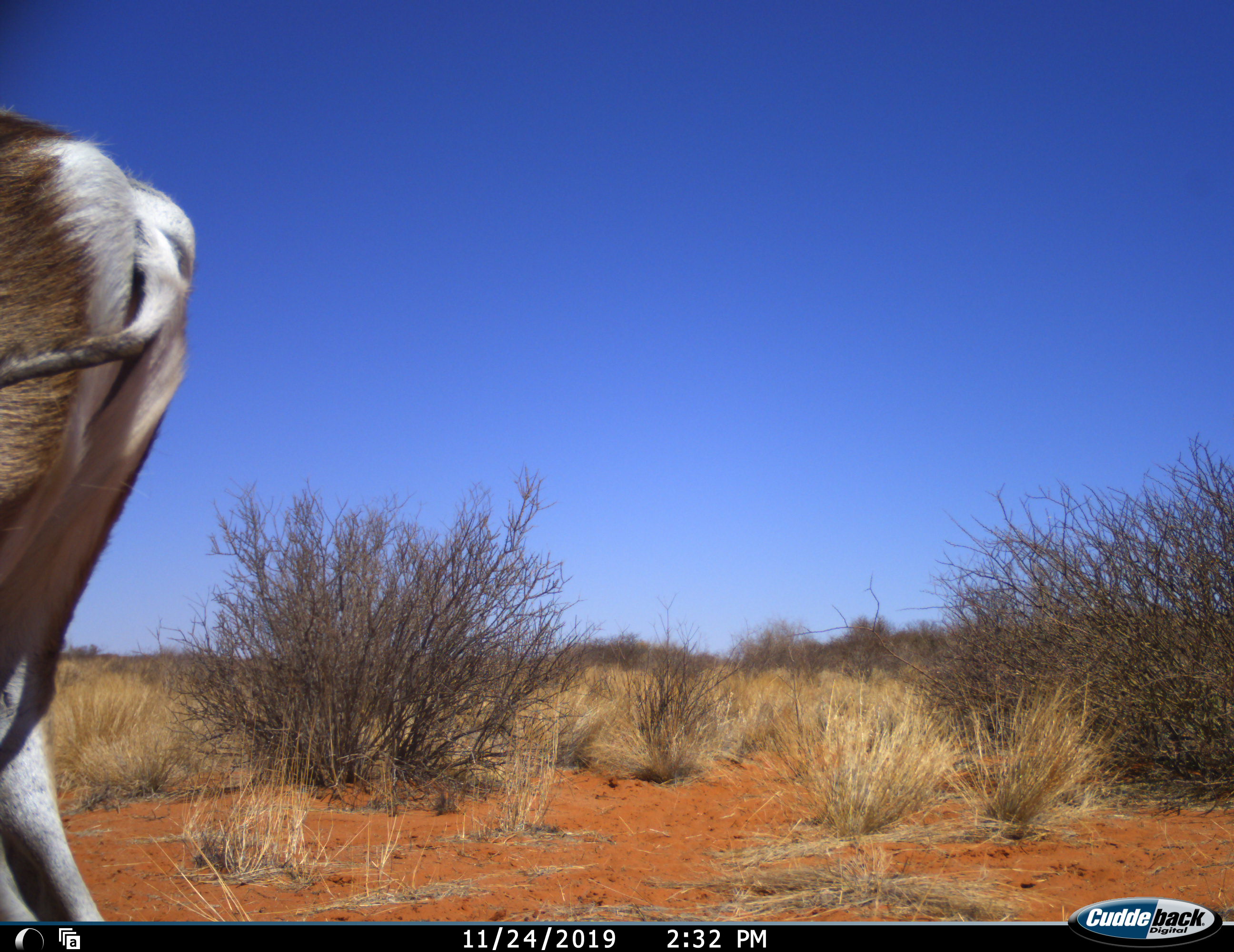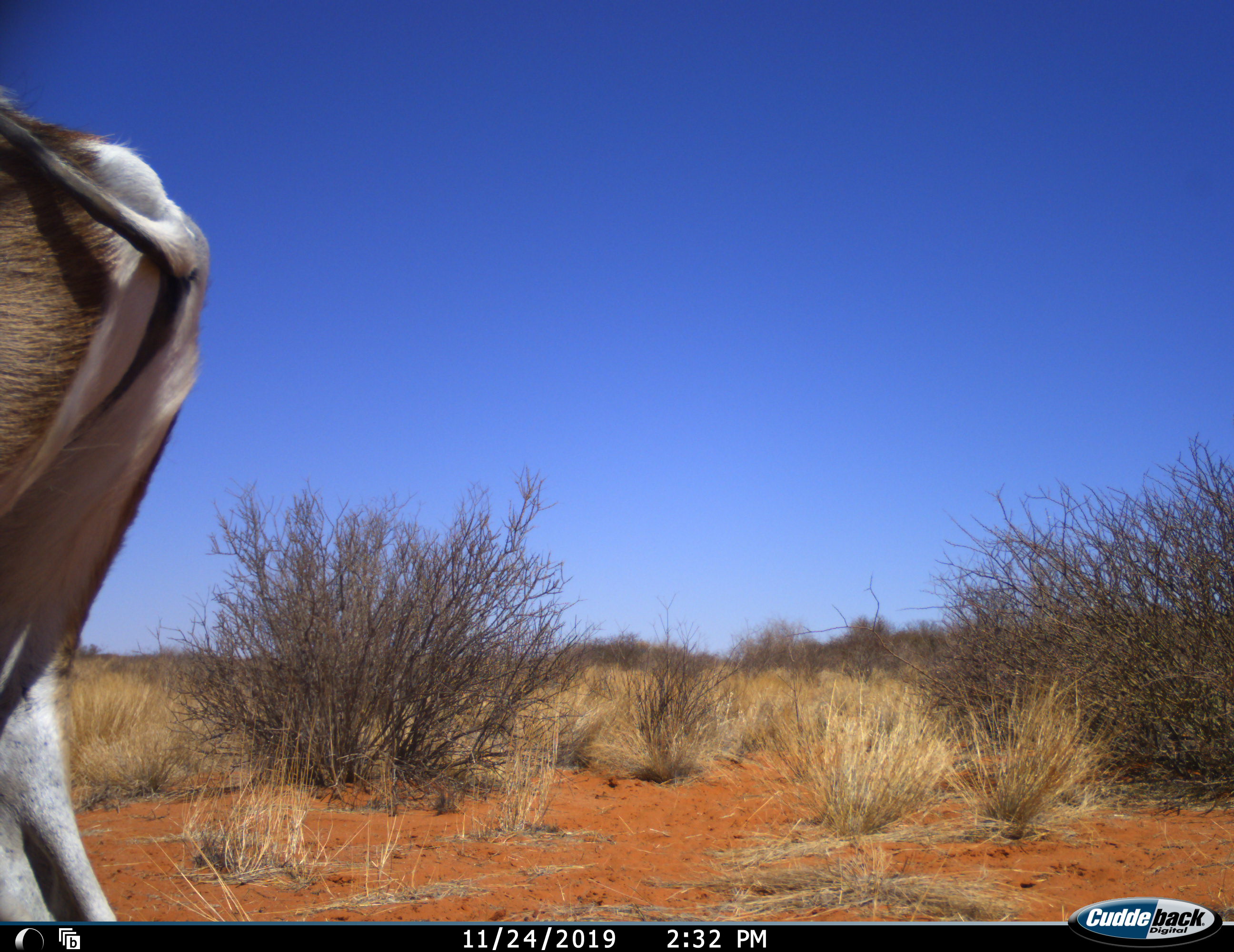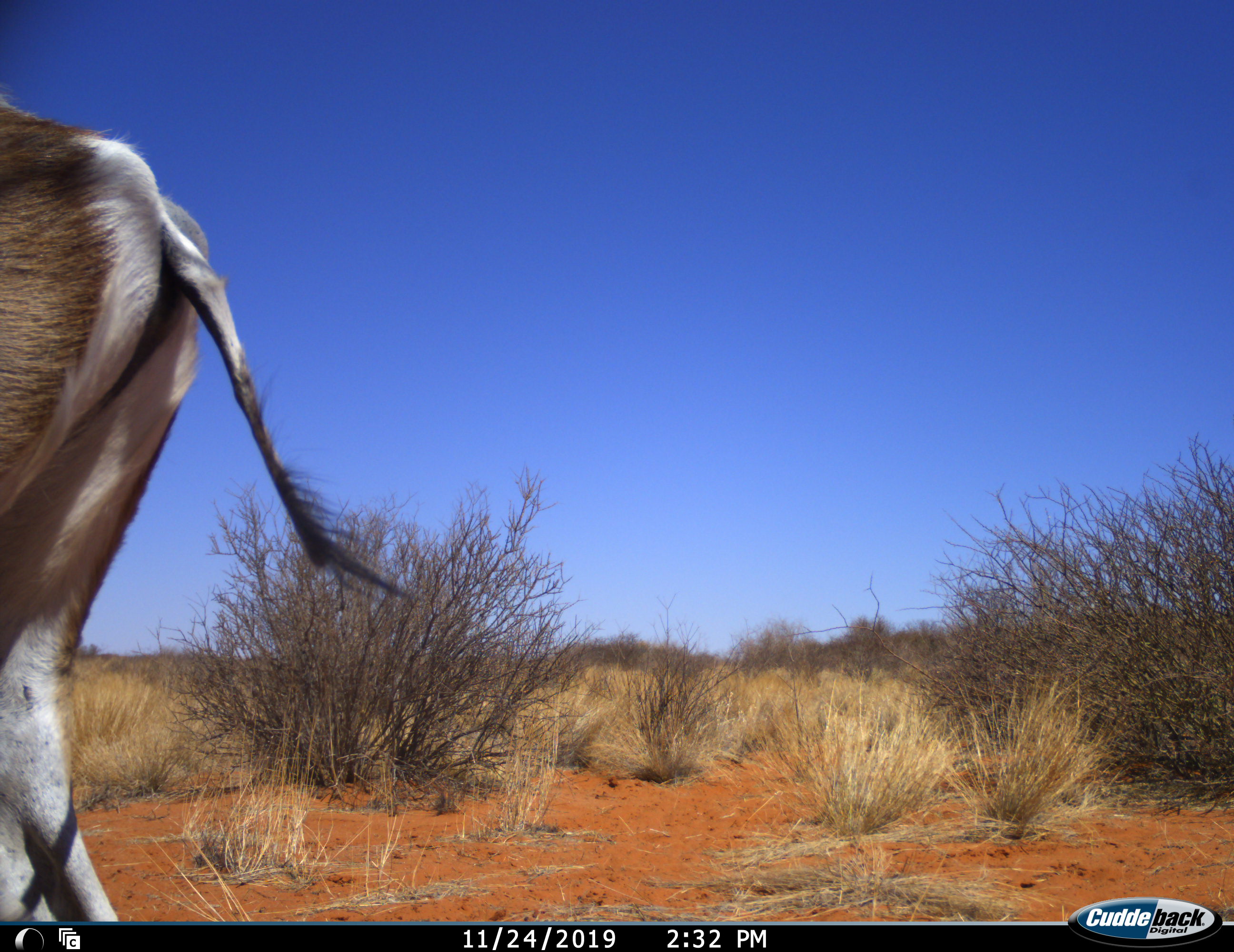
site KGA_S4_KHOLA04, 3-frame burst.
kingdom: Animalia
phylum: Chordata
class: Mammalia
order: Artiodactyla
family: Bovidae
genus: Antidorcas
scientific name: Antidorcas marsupialis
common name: springbok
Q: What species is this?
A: Springbok (Antidorcas marsupialis).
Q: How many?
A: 1.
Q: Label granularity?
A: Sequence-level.